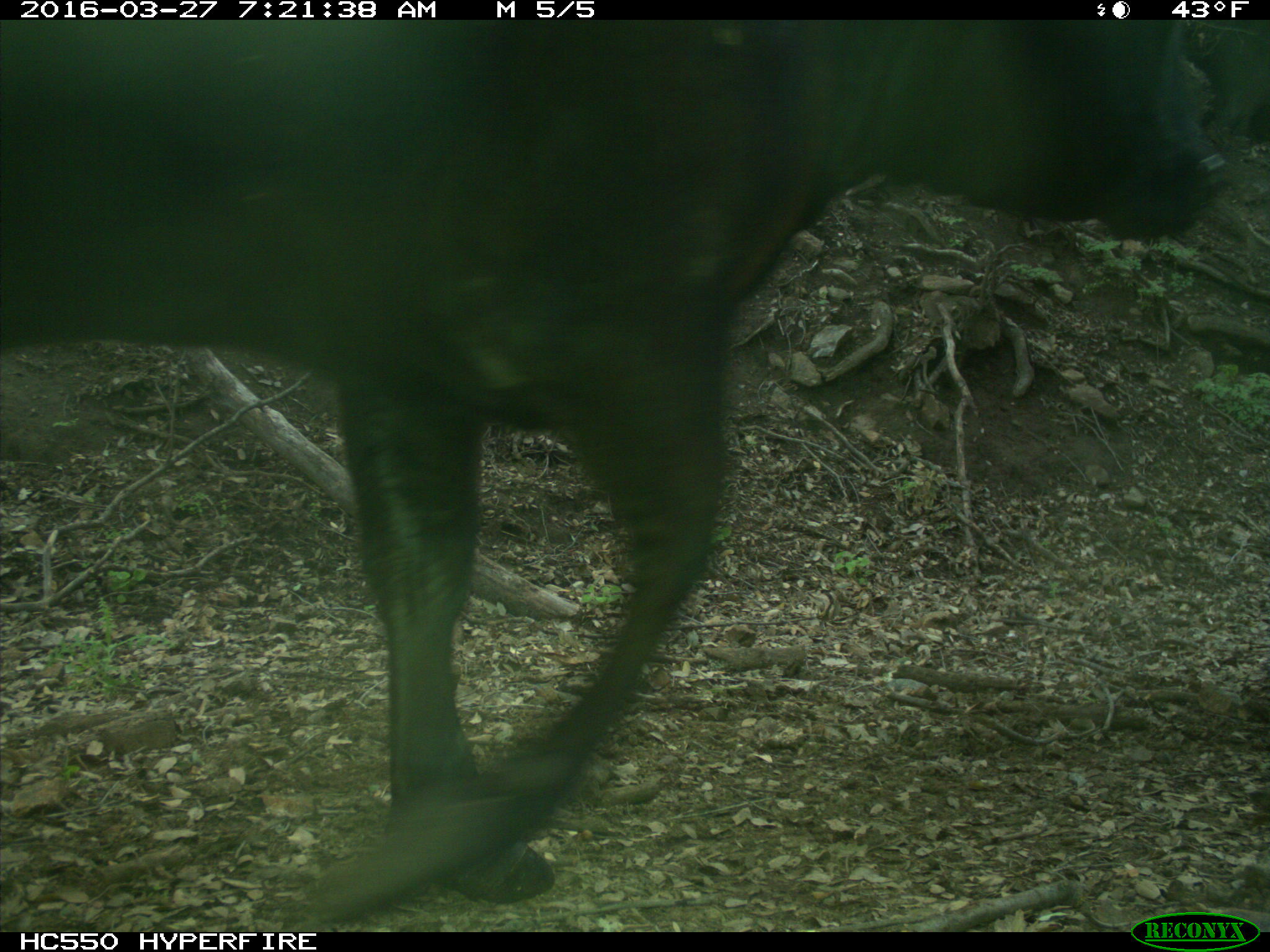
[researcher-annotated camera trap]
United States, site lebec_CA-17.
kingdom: Animalia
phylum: Chordata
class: Mammalia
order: Artiodactyla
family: Bovidae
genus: Bos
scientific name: Bos taurus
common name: domestic cow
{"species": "Bos taurus (domestic cow)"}